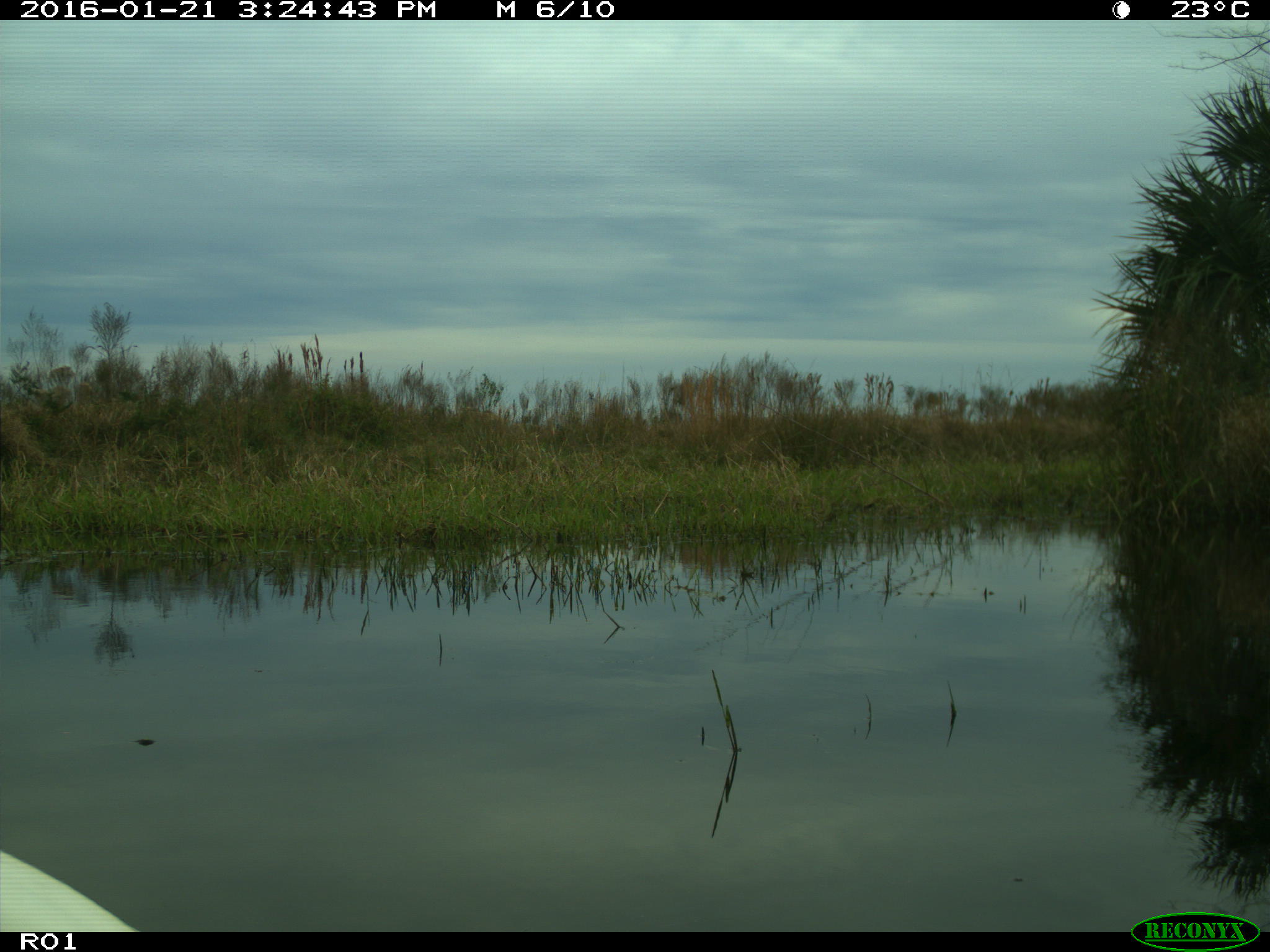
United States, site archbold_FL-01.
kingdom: Animalia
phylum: Chordata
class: Aves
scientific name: Aves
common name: birds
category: unidentified bird